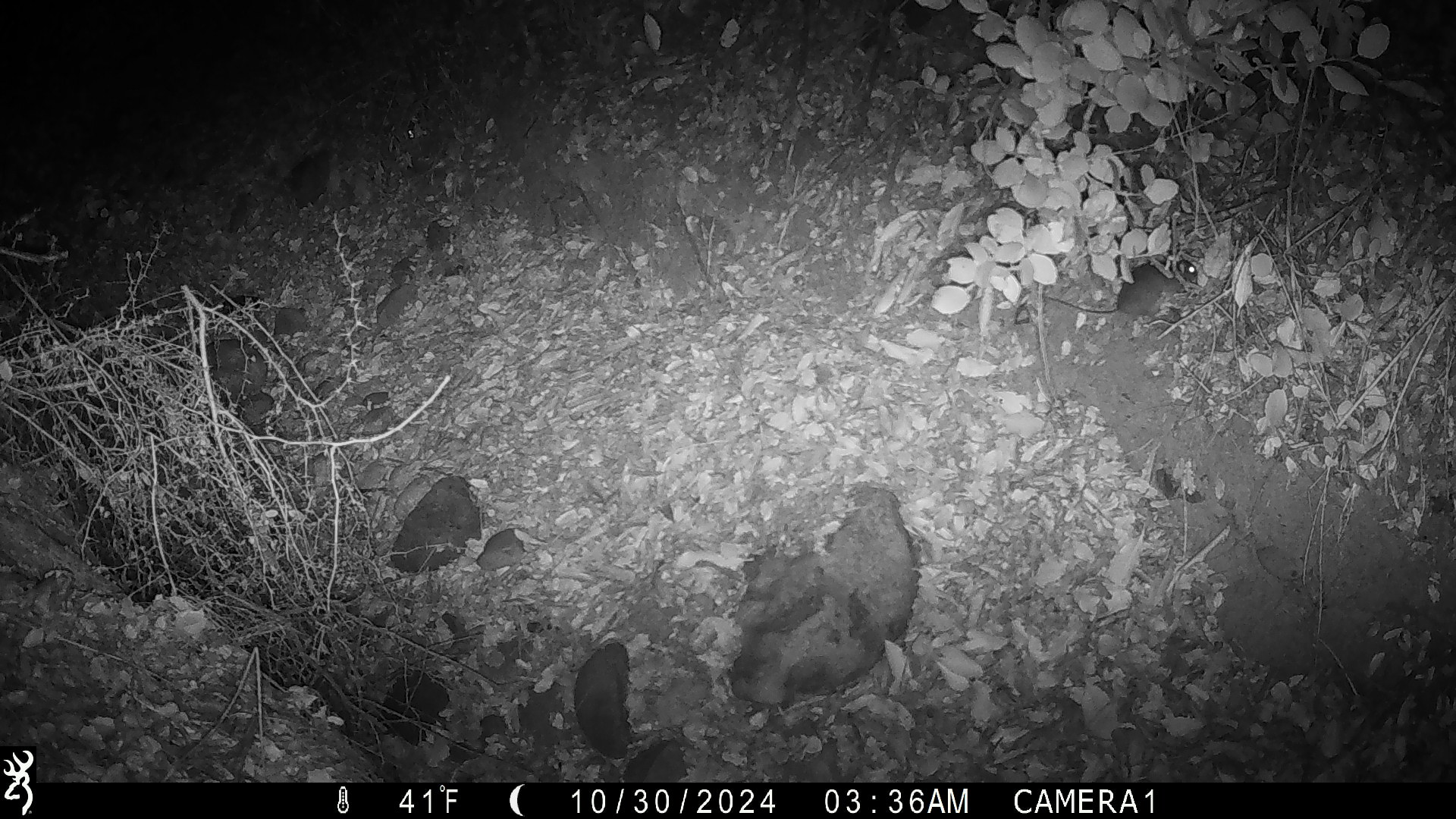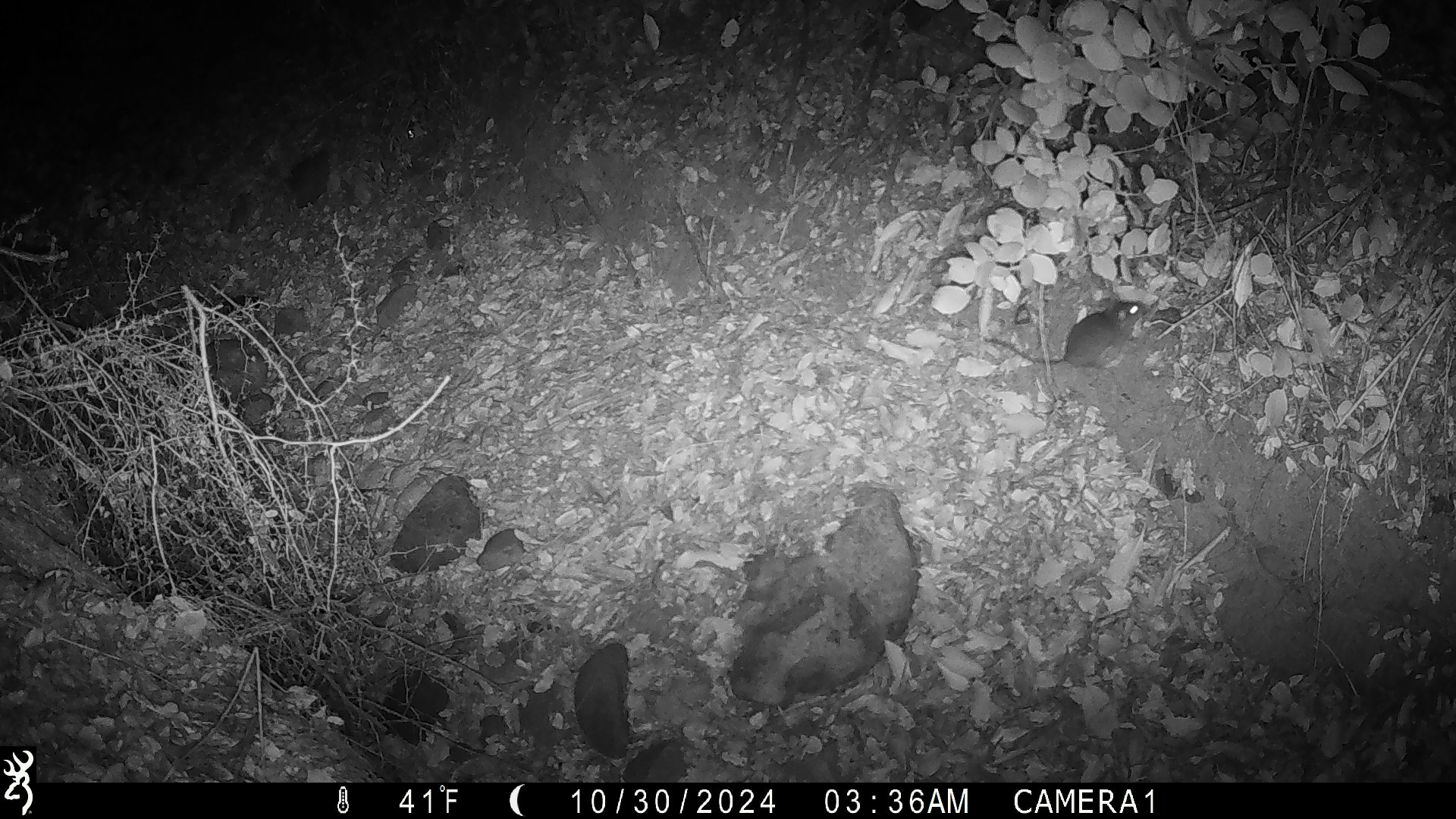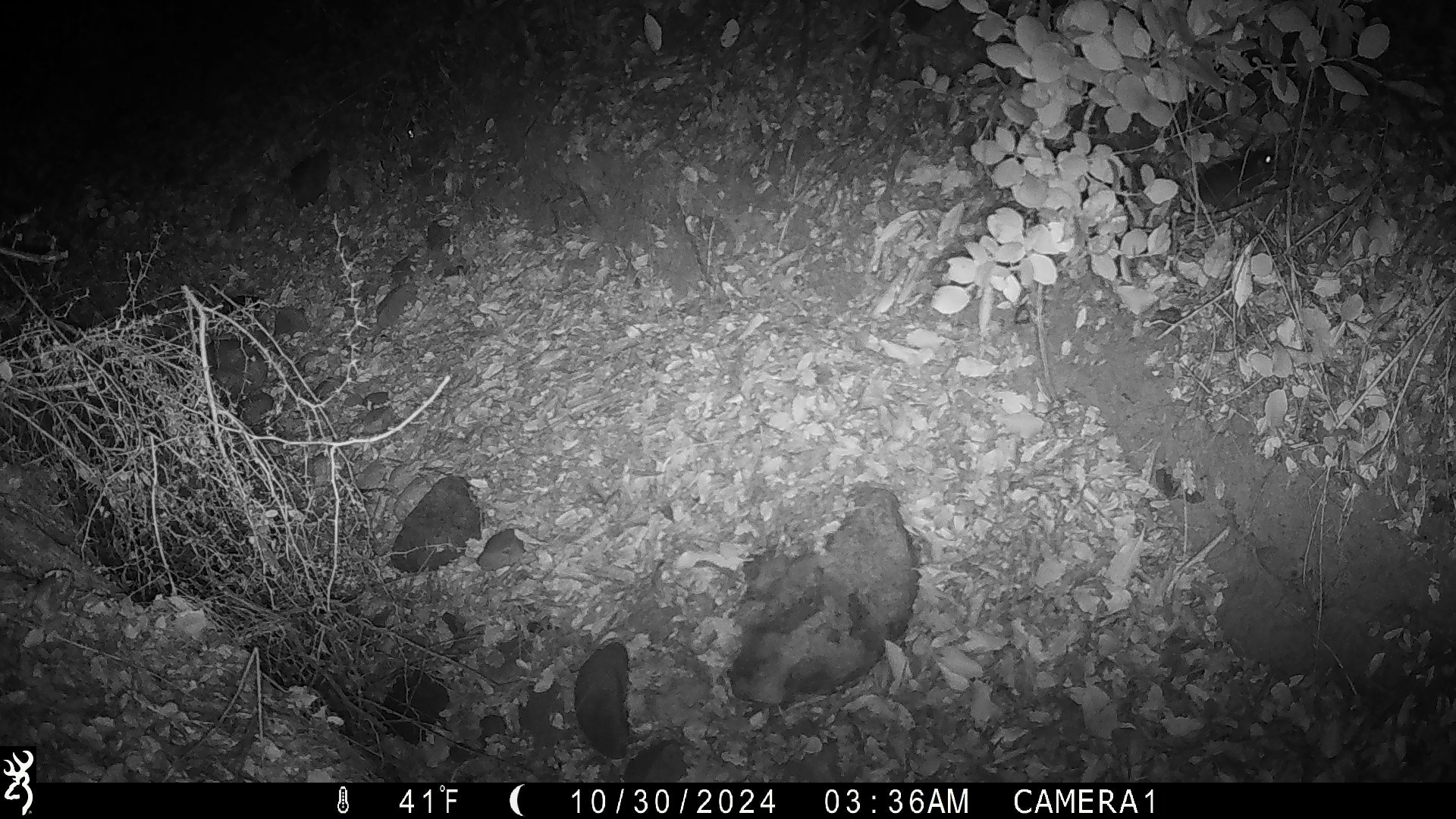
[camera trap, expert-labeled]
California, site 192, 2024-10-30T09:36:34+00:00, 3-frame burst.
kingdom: Animalia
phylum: Chordata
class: Mammalia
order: Rodentia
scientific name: Rodentia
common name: mouse or rat